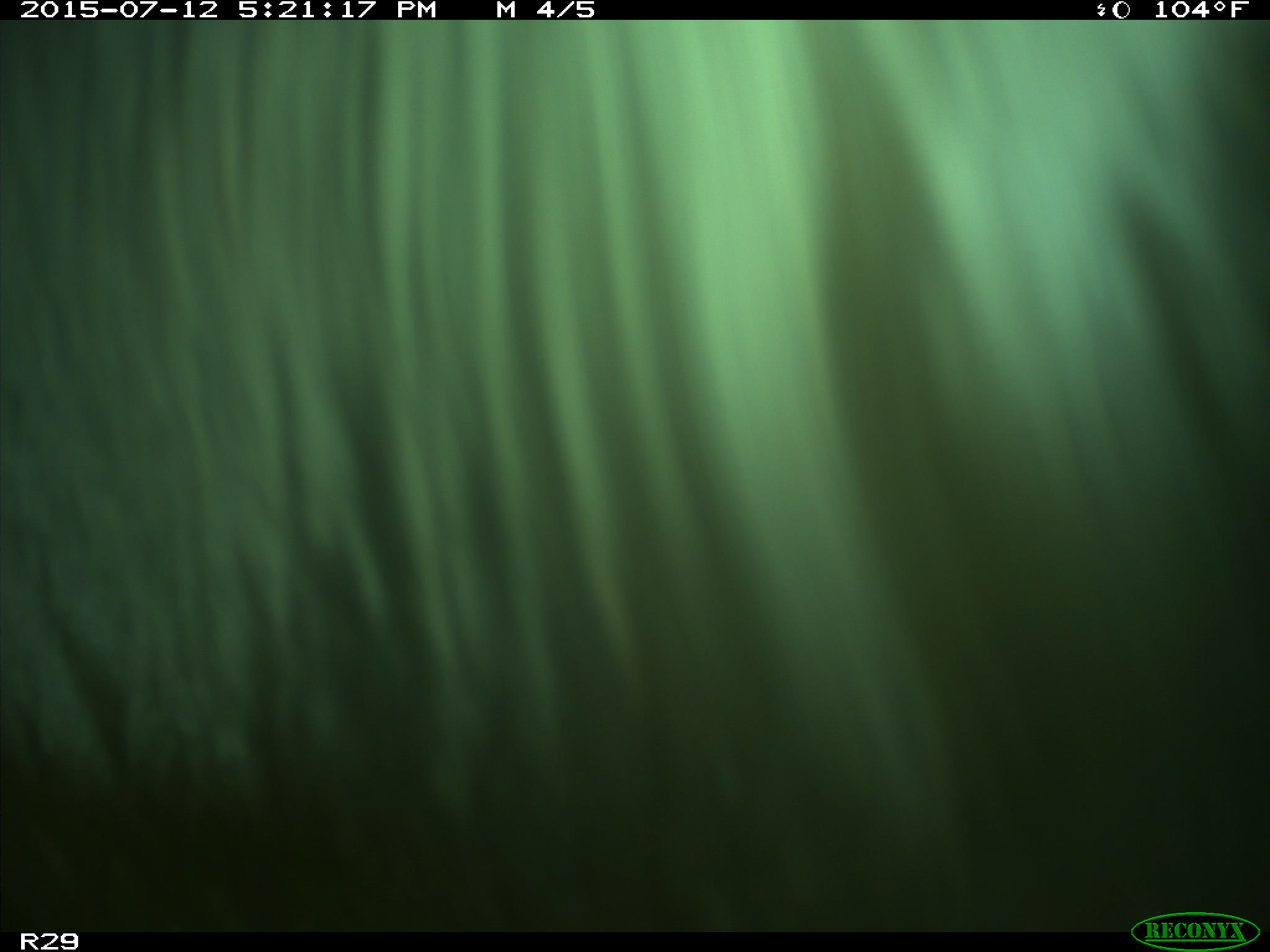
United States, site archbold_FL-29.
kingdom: Animalia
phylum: Chordata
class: Mammalia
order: Artiodactyla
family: Bovidae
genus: Bos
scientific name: Bos taurus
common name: domestic cow